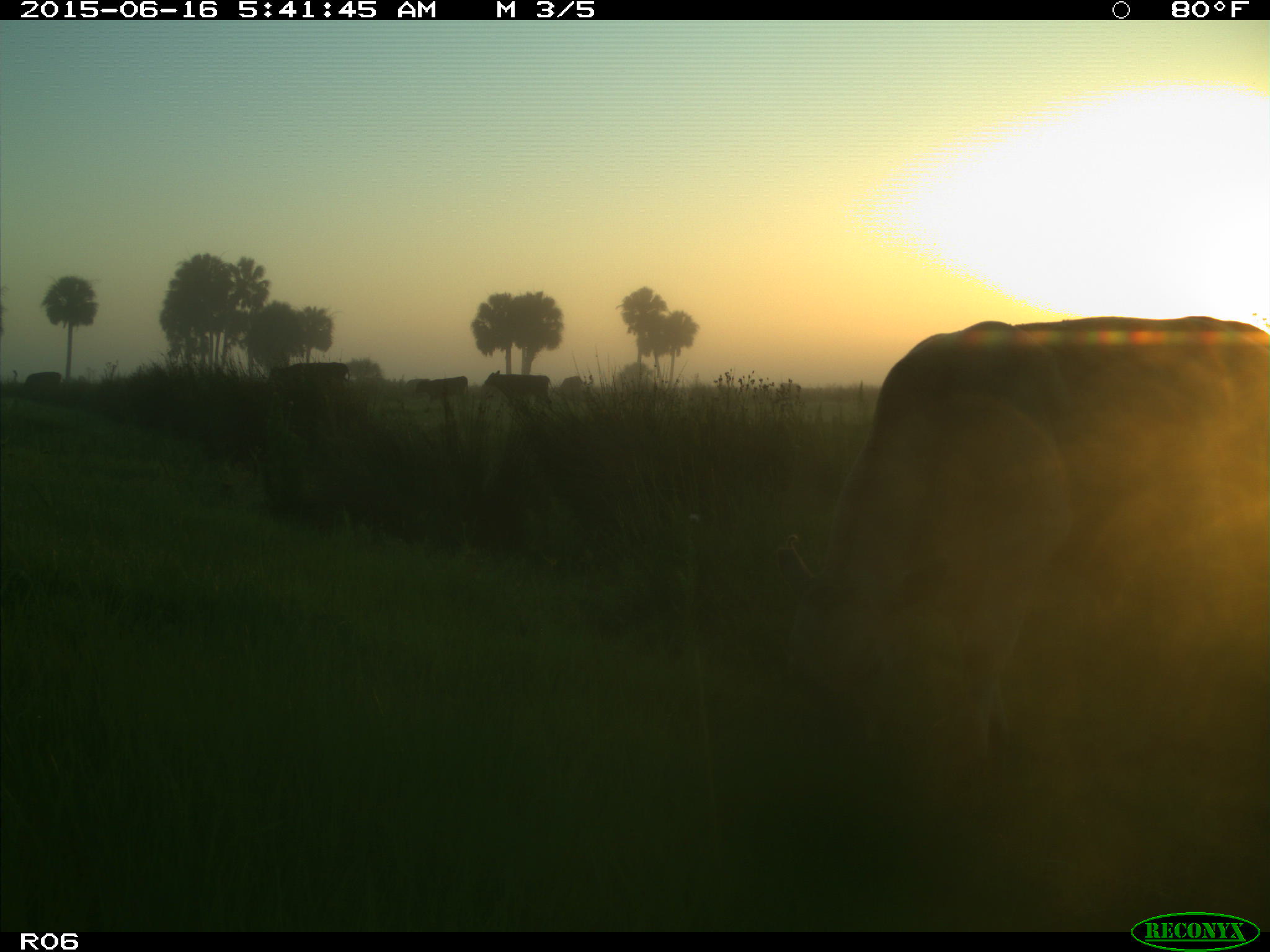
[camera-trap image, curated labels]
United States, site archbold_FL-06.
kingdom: Animalia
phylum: Chordata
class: Mammalia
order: Artiodactyla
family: Bovidae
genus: Bos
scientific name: Bos taurus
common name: domestic cow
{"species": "Bos taurus (domestic cow)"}